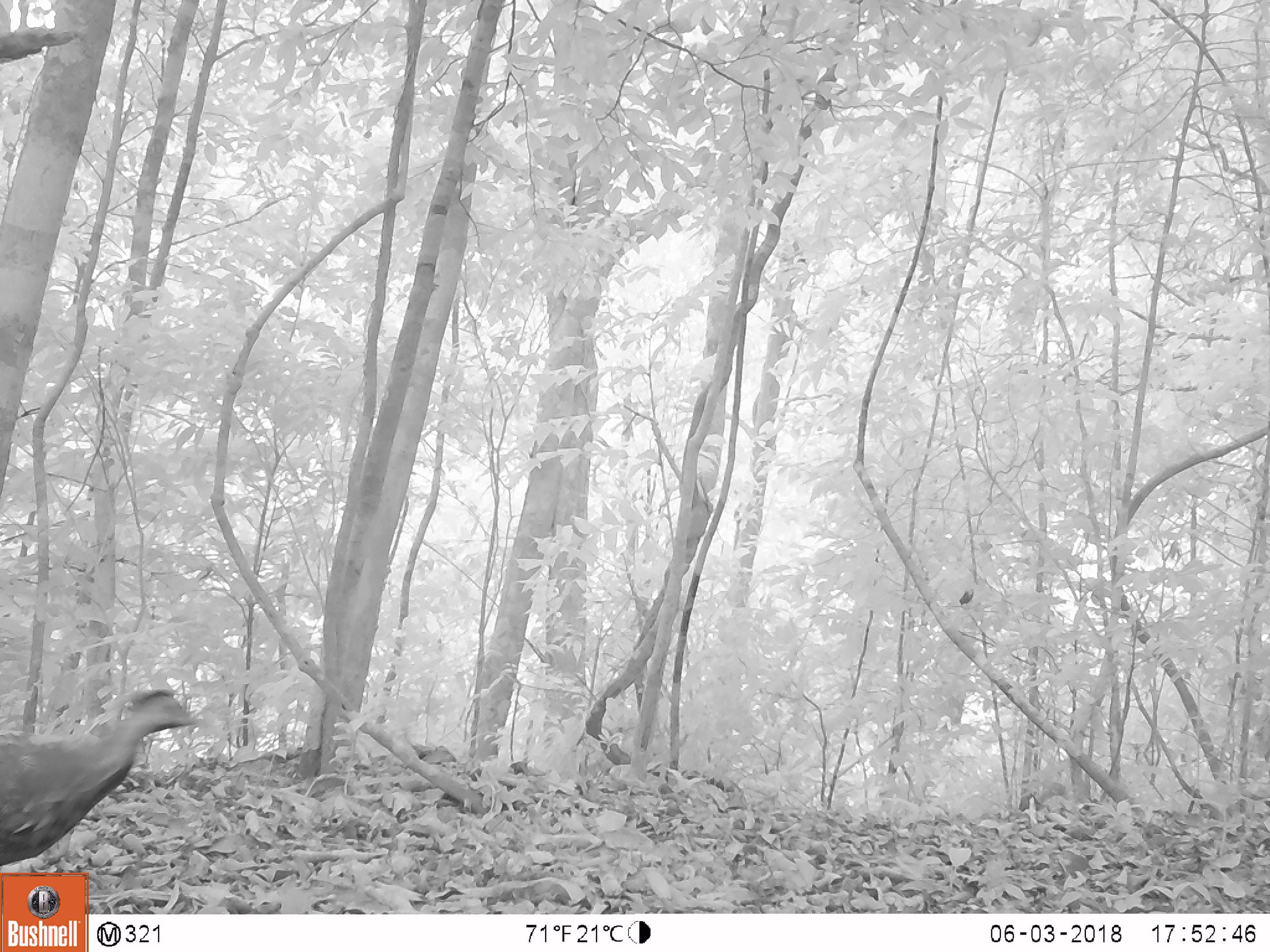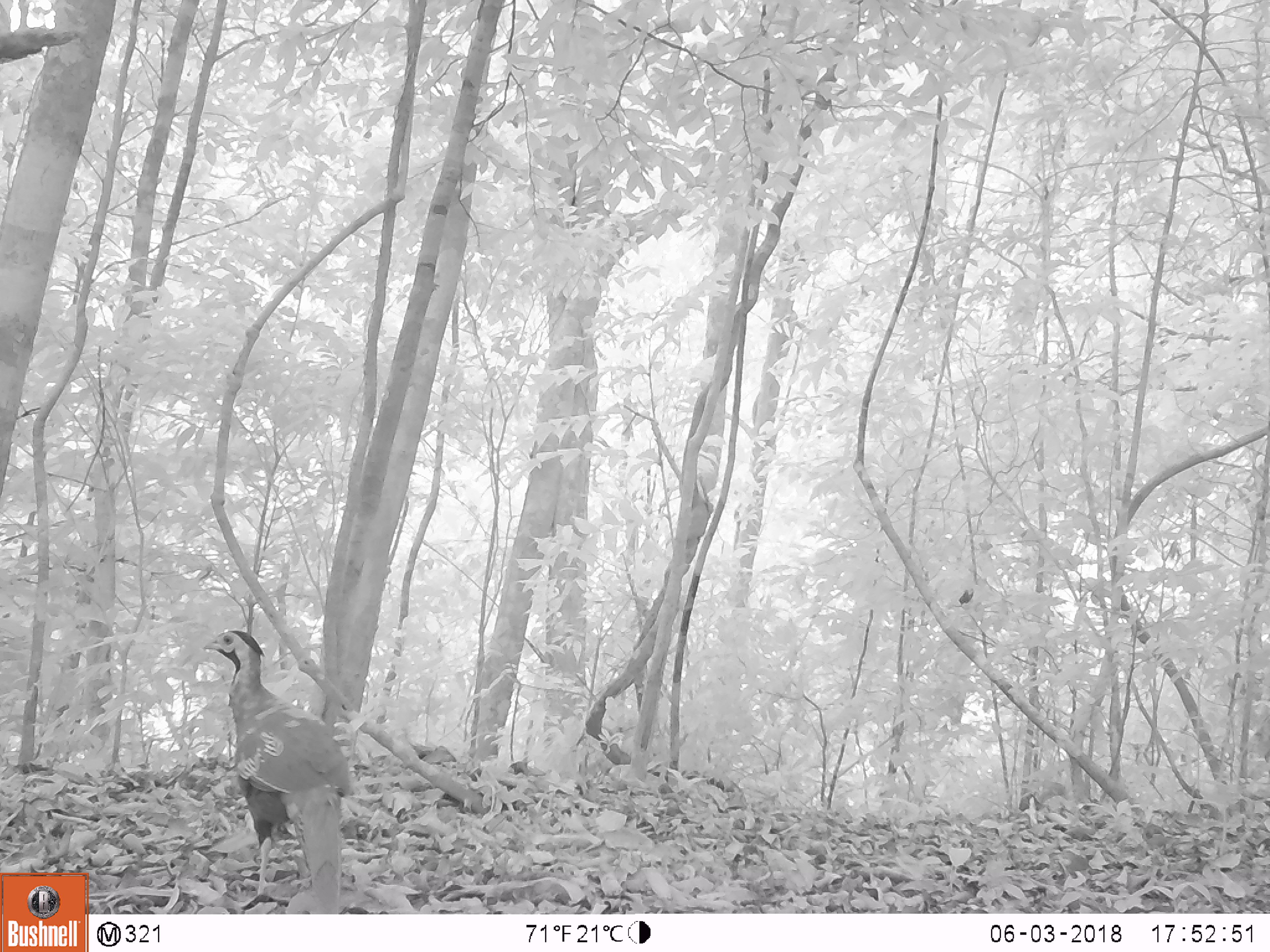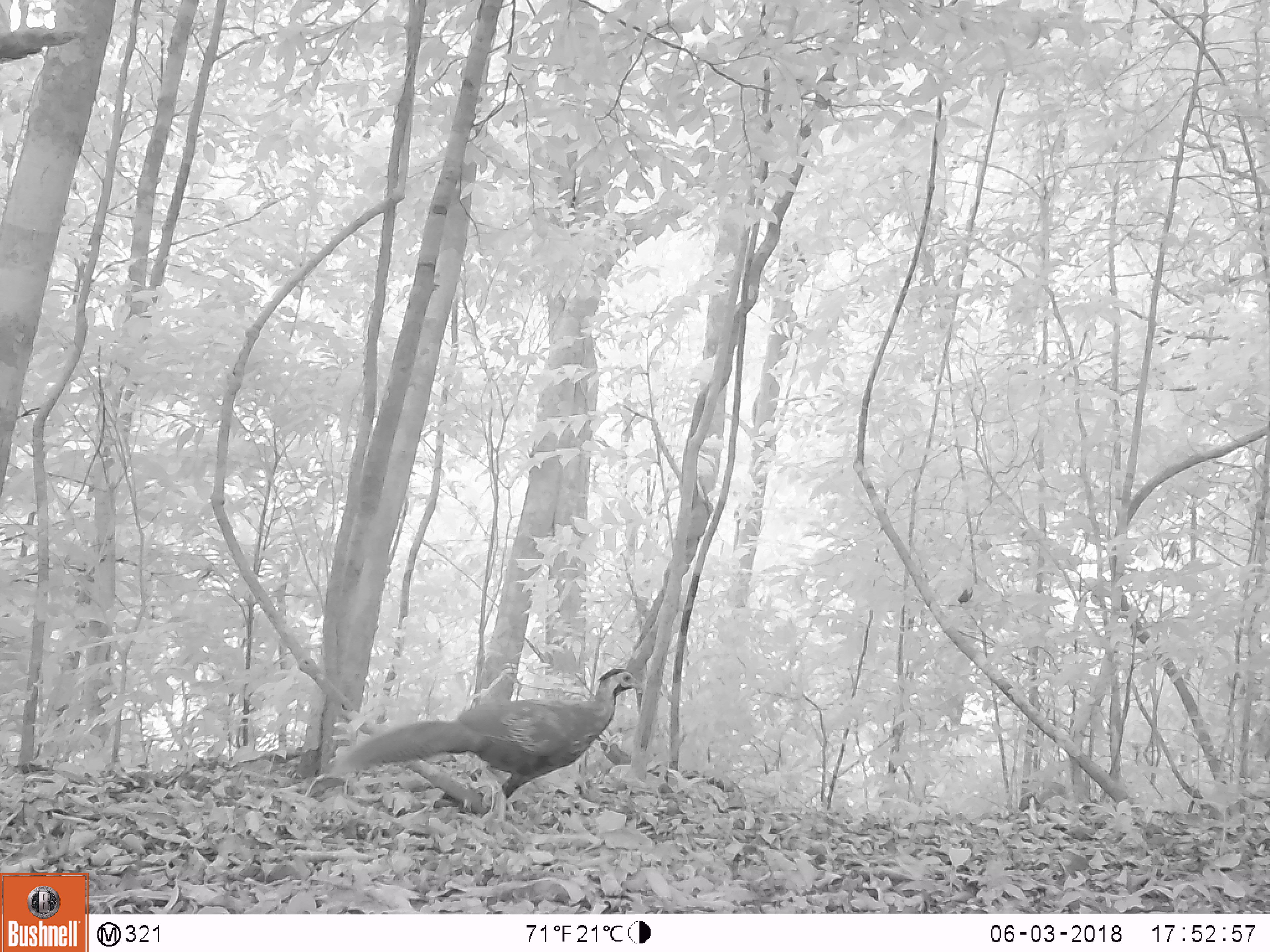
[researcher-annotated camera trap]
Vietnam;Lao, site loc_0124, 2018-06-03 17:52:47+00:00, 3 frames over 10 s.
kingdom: Animalia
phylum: Chordata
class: Aves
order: Galliformes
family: Phasianidae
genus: Lophura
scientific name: Lophura nycthemera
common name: silver pheasant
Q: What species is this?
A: Silver pheasant (Lophura nycthemera).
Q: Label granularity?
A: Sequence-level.